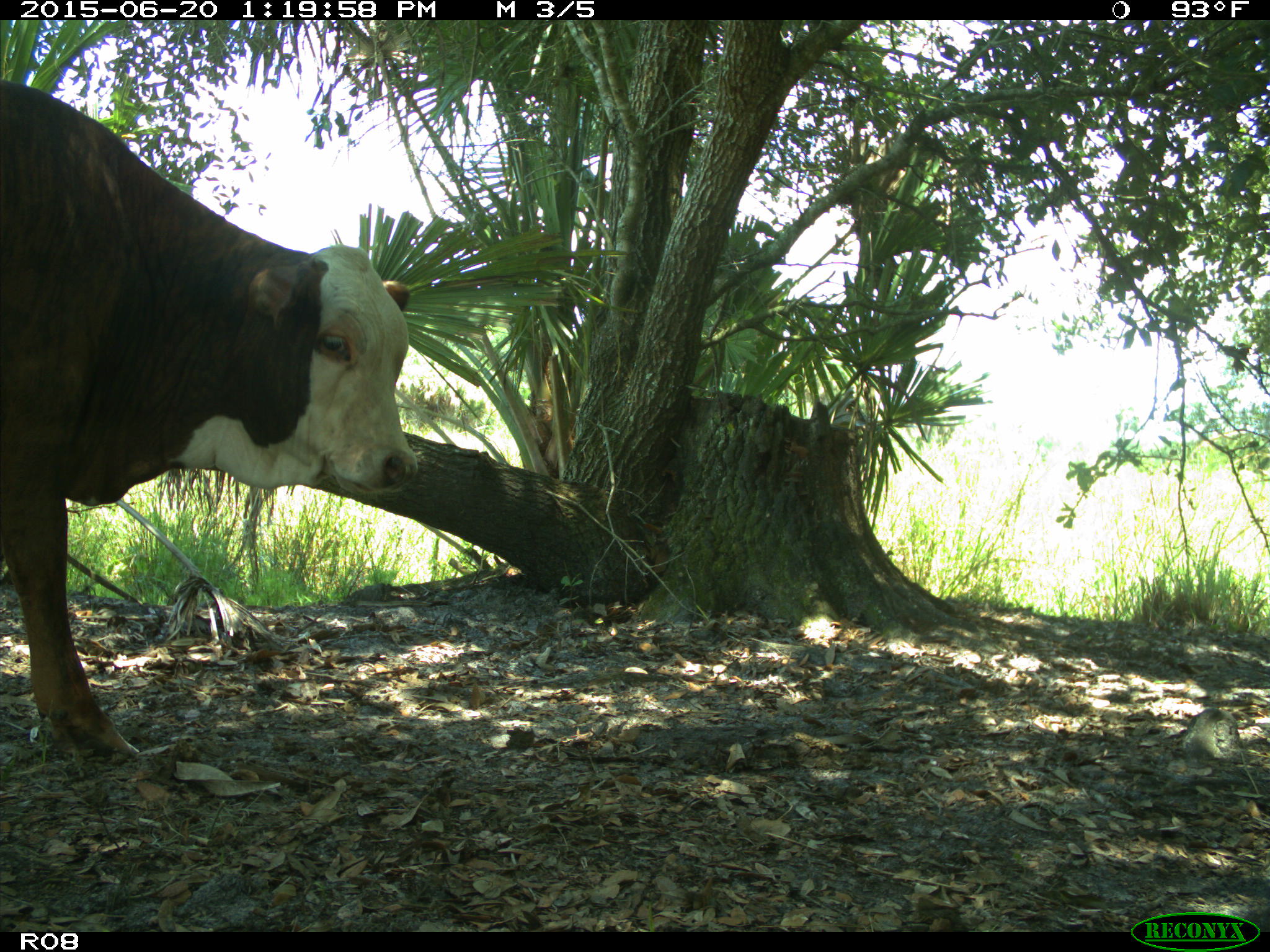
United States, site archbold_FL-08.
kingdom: Animalia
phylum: Chordata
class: Mammalia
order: Artiodactyla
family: Bovidae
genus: Bos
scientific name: Bos taurus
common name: domestic cow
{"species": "Bos taurus (domestic cow)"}